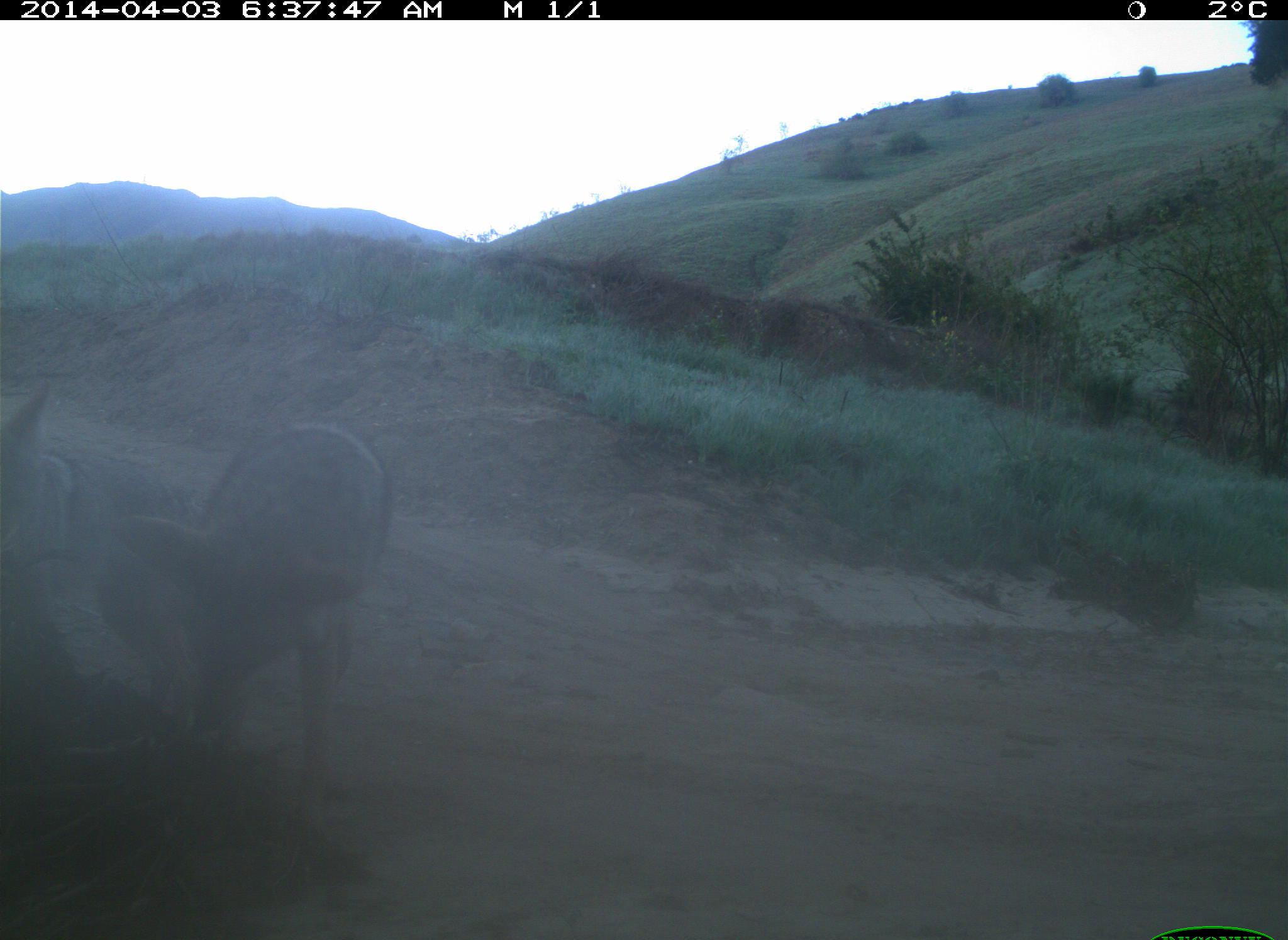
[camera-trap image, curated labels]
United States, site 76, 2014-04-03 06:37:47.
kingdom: Animalia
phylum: Chordata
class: Mammalia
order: Carnivora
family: Canidae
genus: Canis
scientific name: Canis latrans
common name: coyote